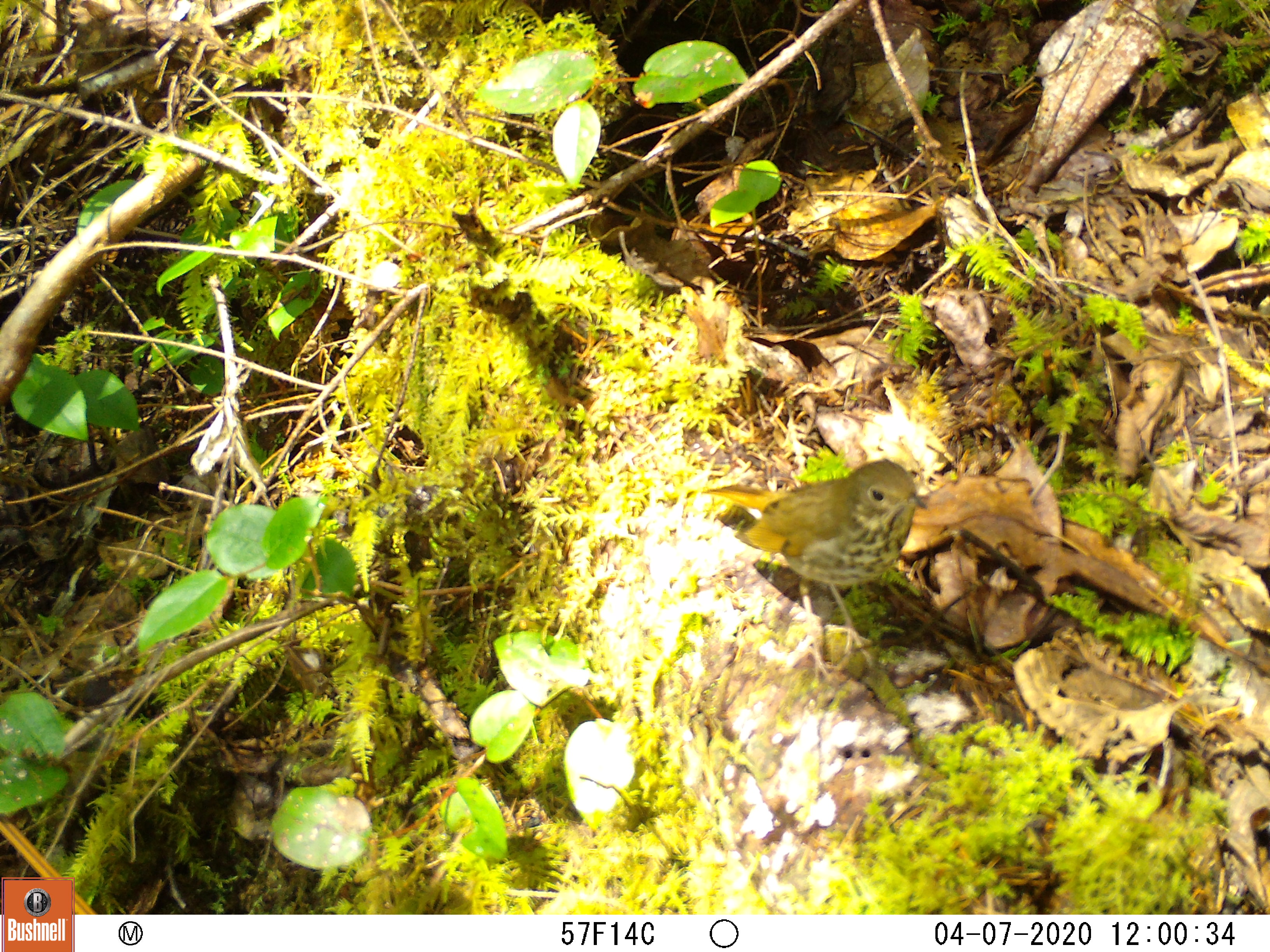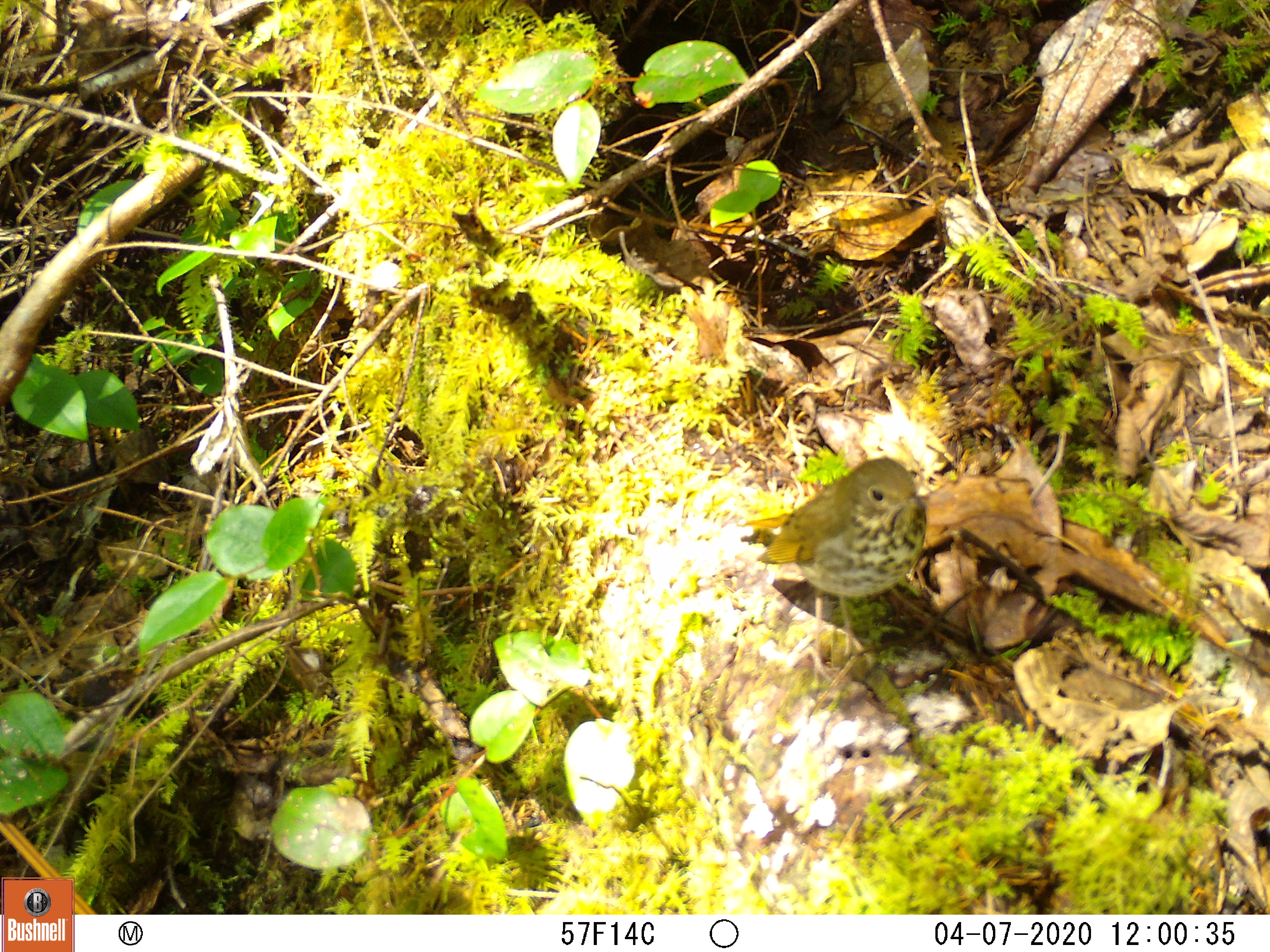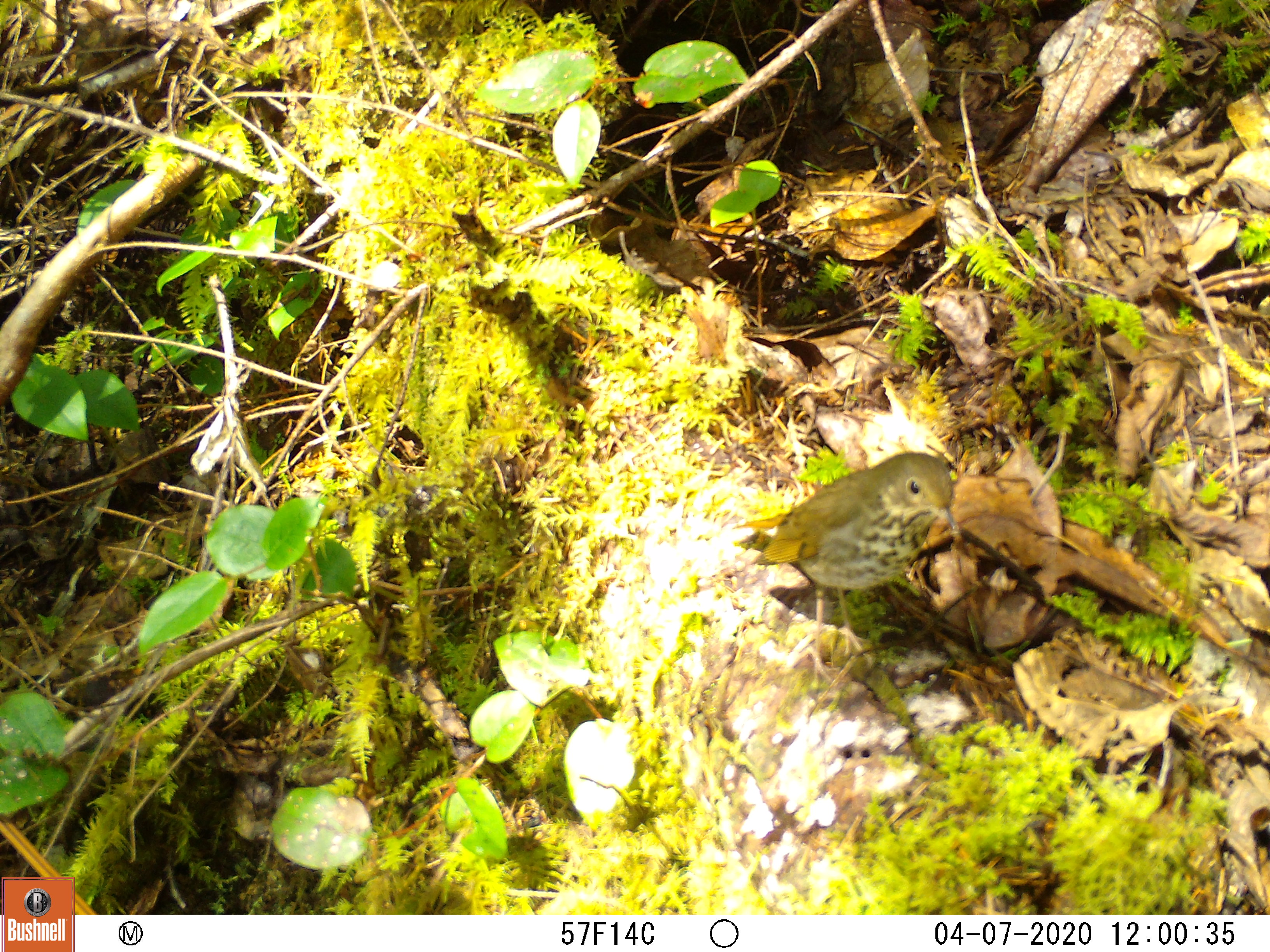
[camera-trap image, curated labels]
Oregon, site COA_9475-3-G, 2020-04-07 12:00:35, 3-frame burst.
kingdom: Animalia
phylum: Chordata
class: Aves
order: Passeriformes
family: Turdidae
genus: Catharus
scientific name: Catharus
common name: brown thrushes and nightingale-thrushes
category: catharus species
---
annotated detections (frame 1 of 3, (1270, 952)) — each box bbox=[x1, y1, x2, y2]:
catharus species: bbox=[703, 465, 928, 633]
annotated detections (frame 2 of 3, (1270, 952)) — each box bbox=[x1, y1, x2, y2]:
catharus species: bbox=[745, 456, 928, 629]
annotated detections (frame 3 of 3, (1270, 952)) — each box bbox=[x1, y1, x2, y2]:
catharus species: bbox=[732, 454, 962, 655]